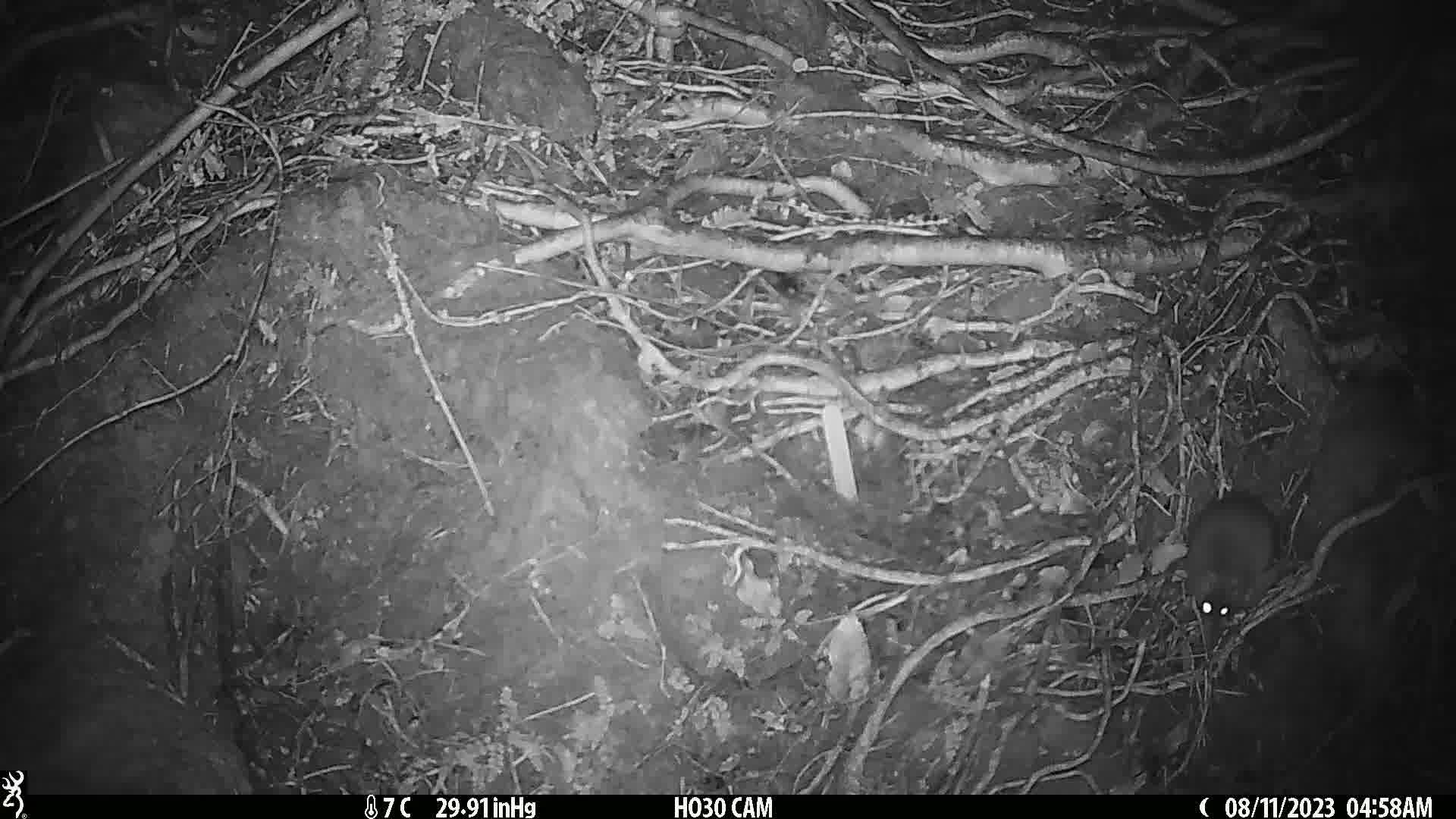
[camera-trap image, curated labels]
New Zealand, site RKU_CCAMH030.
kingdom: Animalia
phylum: Chordata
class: Mammalia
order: Rodentia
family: Muridae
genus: Rattus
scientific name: Rattus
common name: rat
Rat (Rattus).